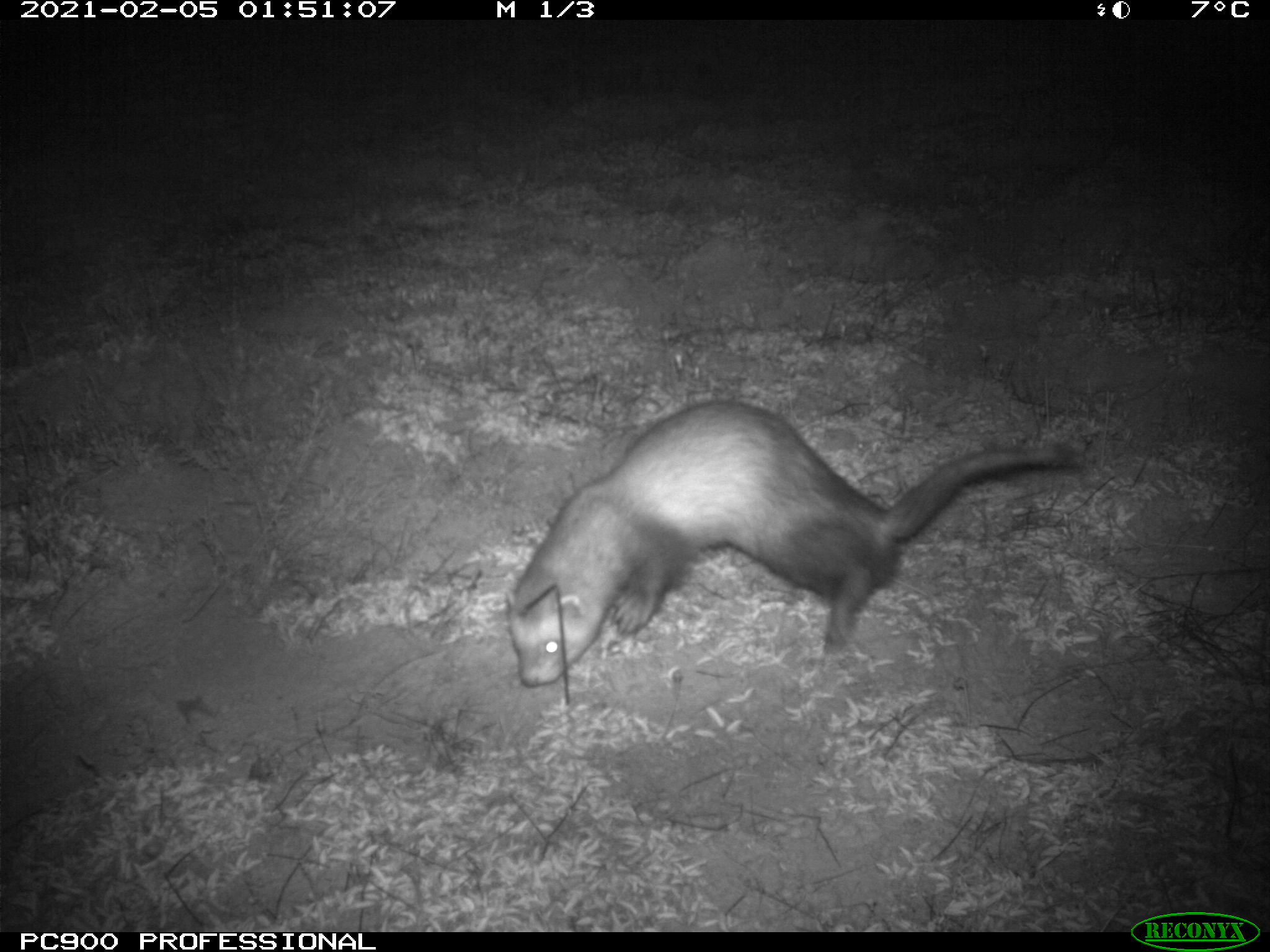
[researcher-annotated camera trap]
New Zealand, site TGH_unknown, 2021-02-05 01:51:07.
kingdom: Animalia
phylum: Chordata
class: Mammalia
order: Carnivora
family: Mustelidae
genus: Mustela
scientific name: Mustela furo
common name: ferret